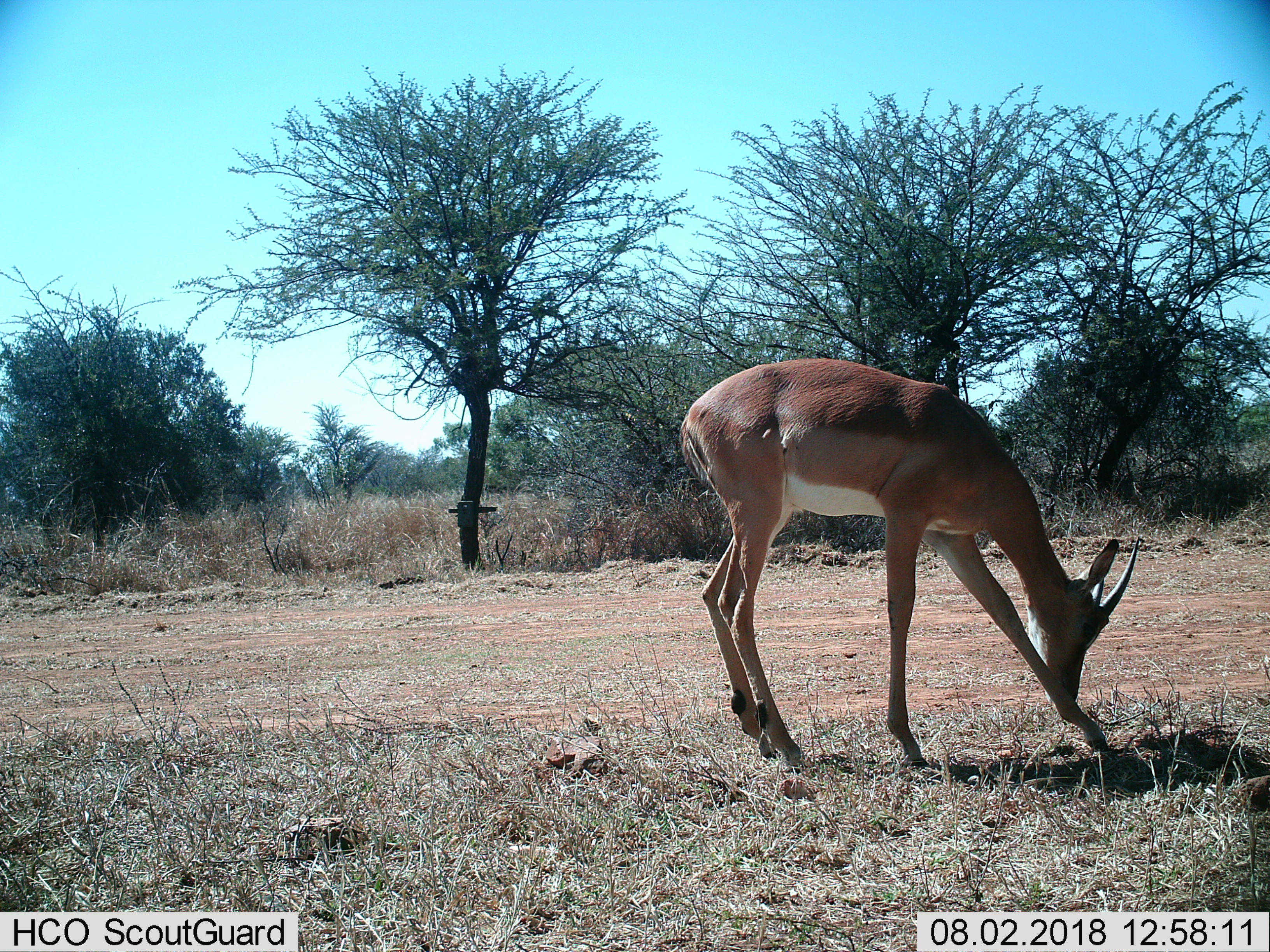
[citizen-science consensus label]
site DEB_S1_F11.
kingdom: Animalia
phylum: Chordata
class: Mammalia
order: Artiodactyla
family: Bovidae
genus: Aepyceros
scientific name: Aepyceros melampus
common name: impala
Impala (Aepyceros melampus), count 1. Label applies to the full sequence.